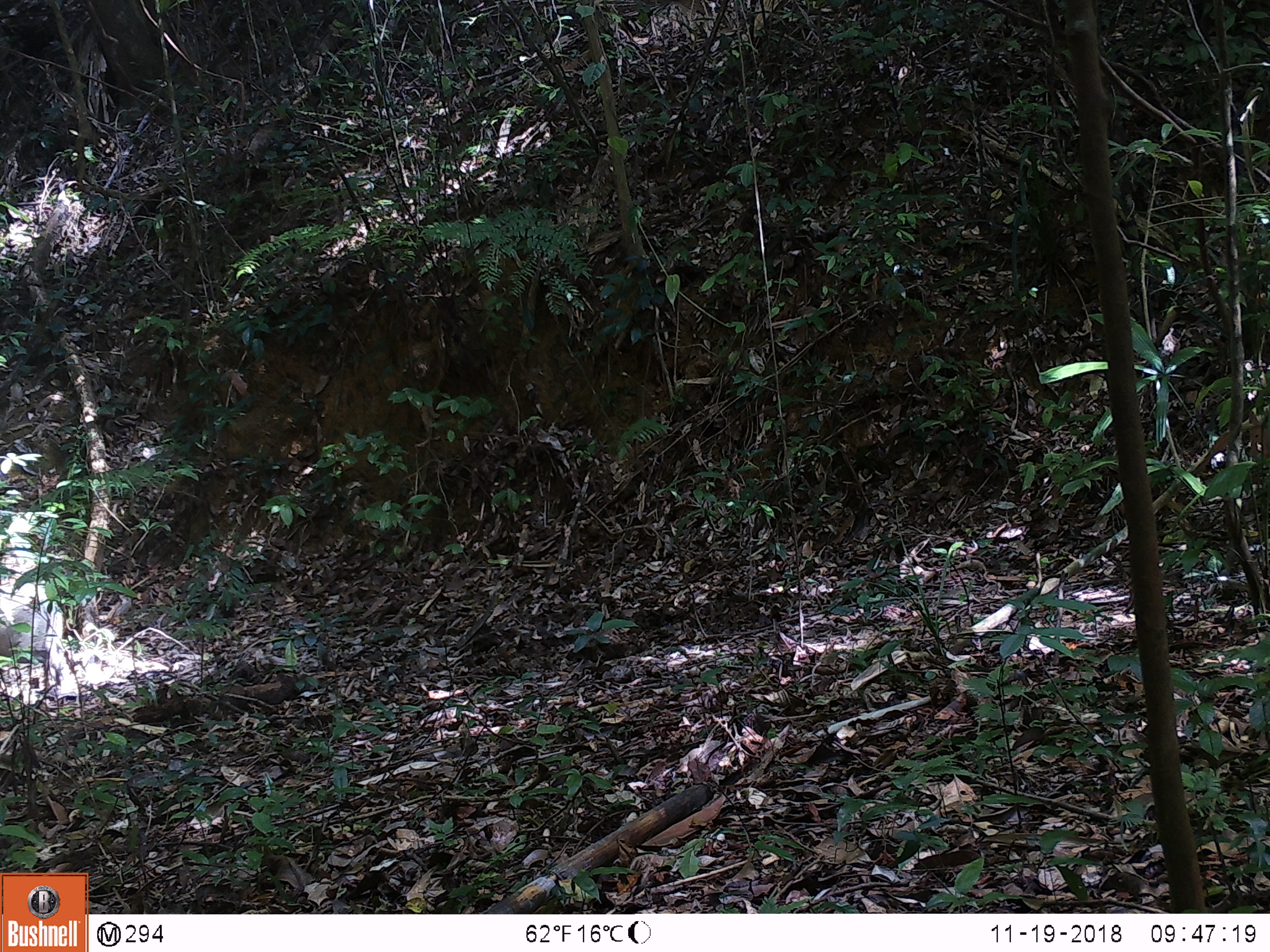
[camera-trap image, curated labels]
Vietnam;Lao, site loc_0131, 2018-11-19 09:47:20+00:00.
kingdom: Animalia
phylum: Chordata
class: Mammalia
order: Artiodactyla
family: Suidae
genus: Sus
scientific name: Sus scrofa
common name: eurasian wild pig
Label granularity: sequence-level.